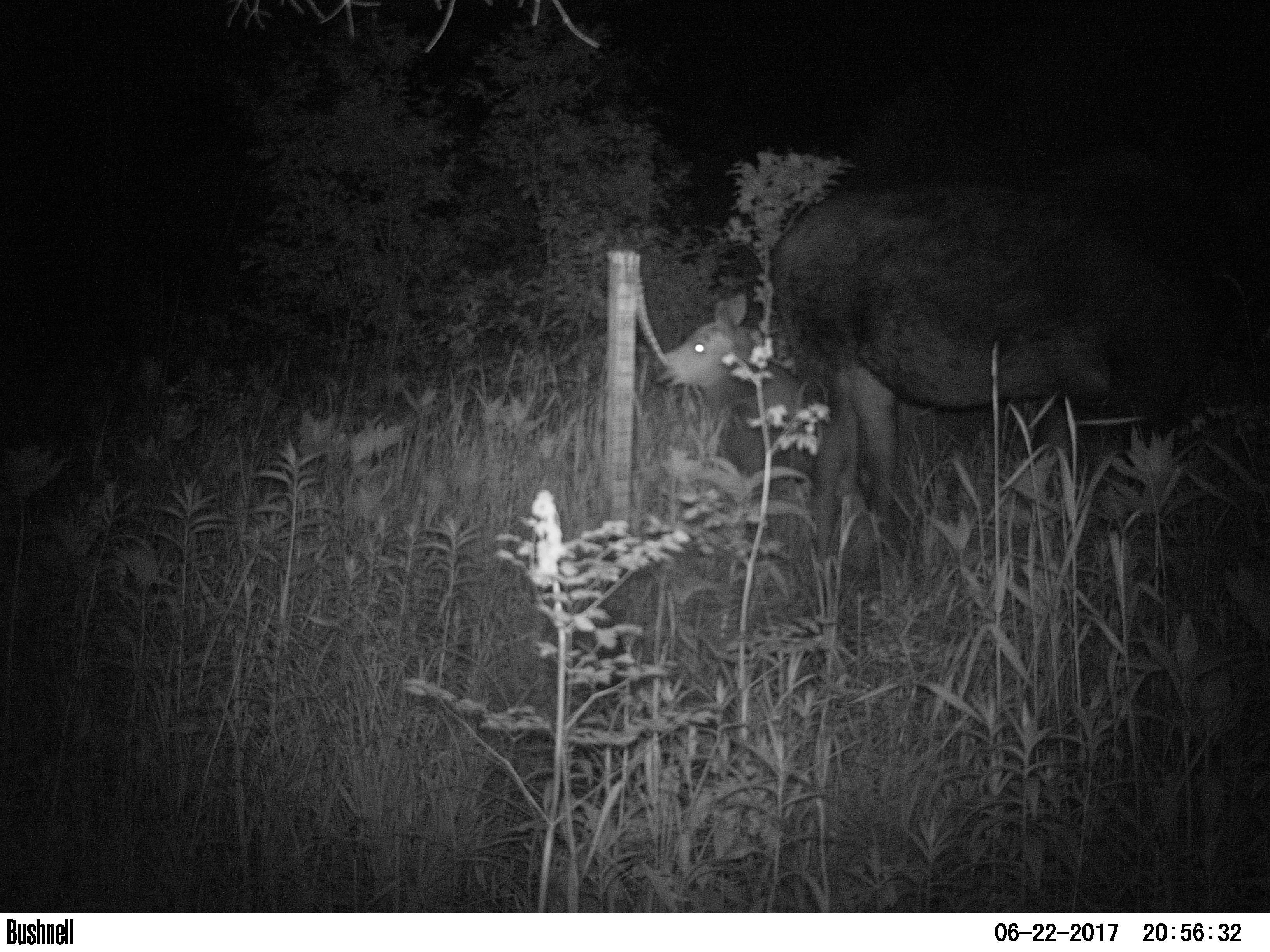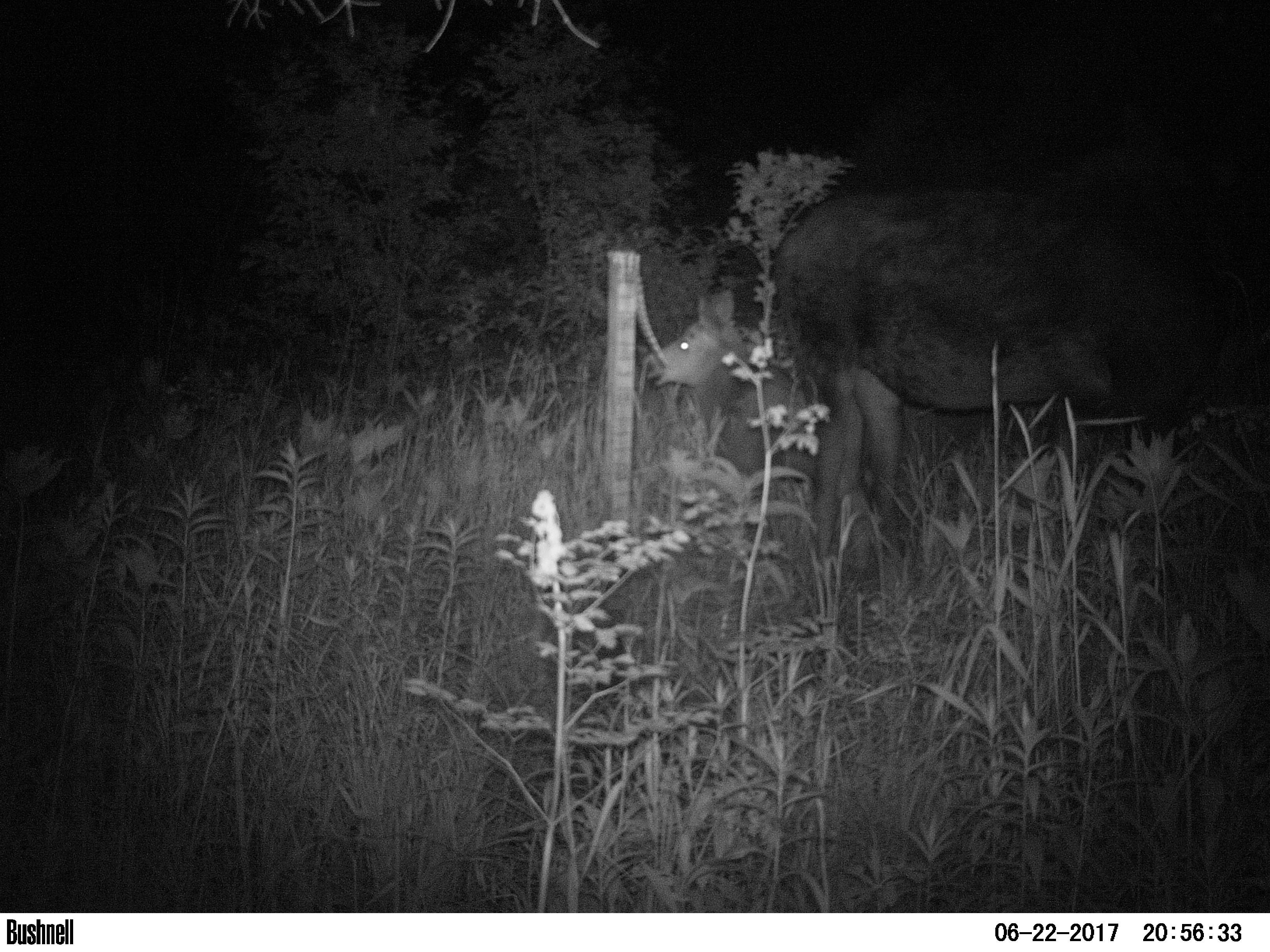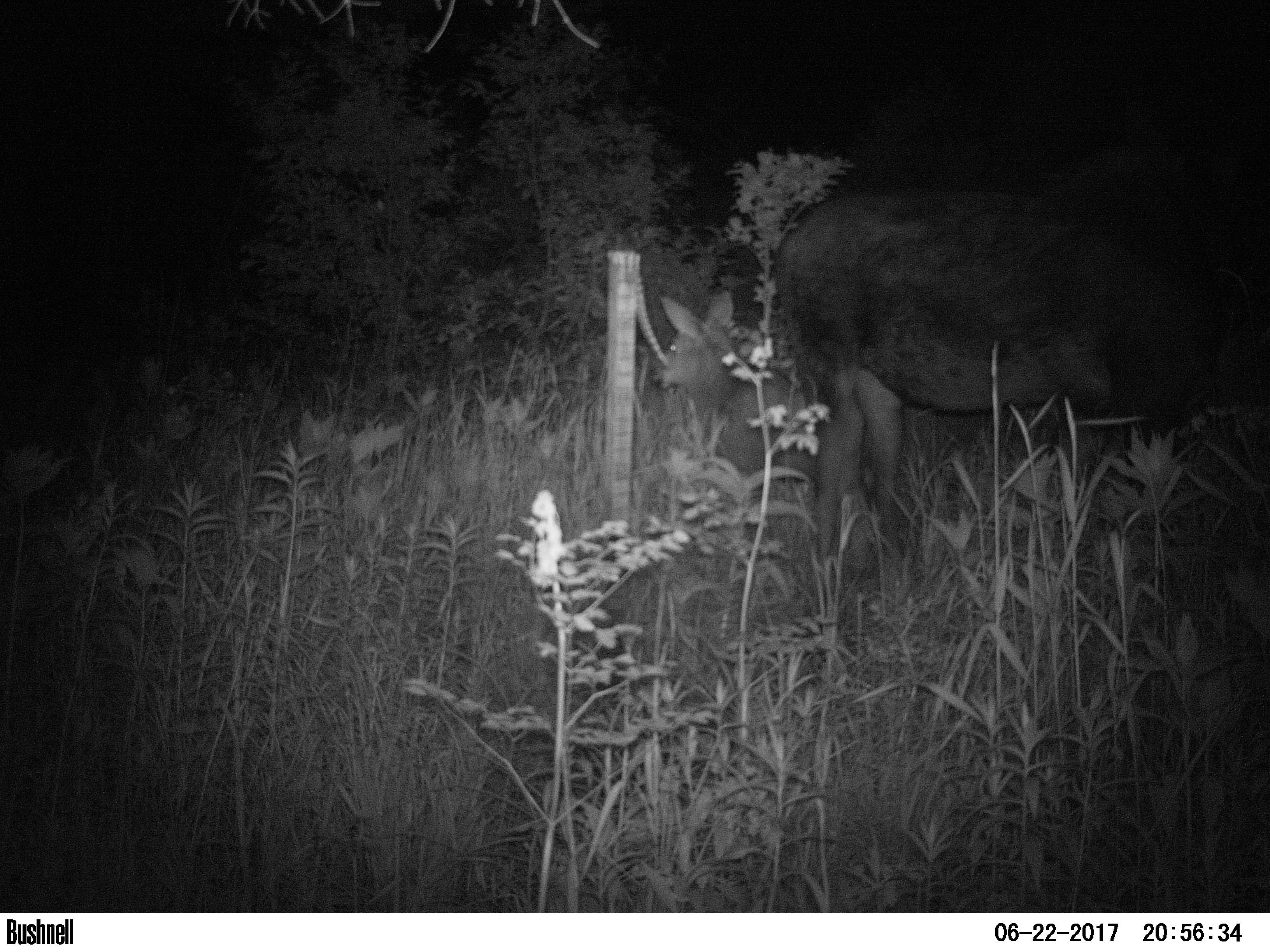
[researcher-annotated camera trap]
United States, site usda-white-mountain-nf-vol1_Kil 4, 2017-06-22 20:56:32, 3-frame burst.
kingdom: Animalia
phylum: Chordata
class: Mammalia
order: Artiodactyla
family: Cervidae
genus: Alces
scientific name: Alces alces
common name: moose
Moose (Alces alces).